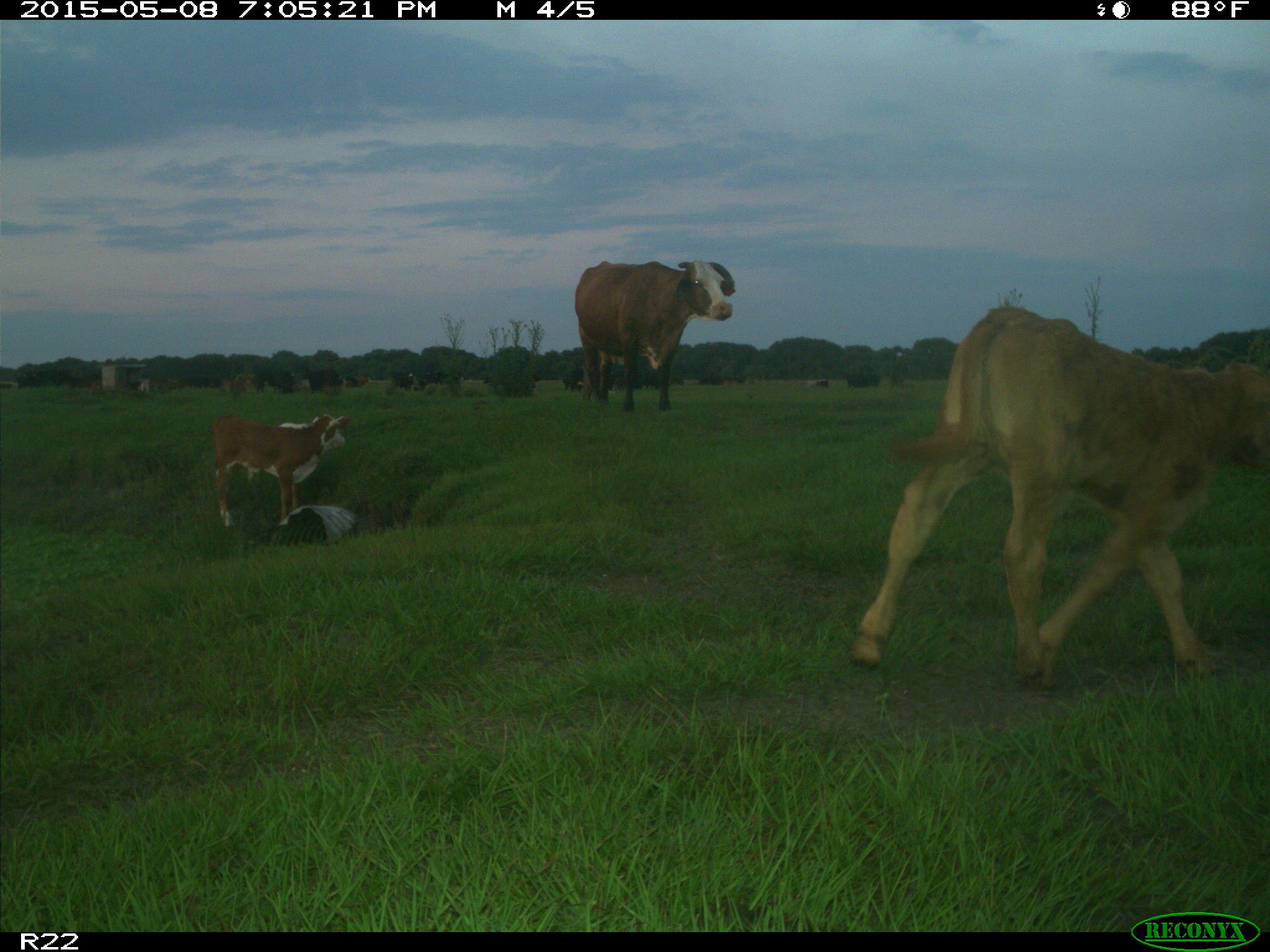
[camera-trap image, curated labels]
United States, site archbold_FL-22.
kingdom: Animalia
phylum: Chordata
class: Mammalia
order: Artiodactyla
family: Bovidae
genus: Bos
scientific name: Bos taurus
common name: domestic cow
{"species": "Bos taurus (domestic cow)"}